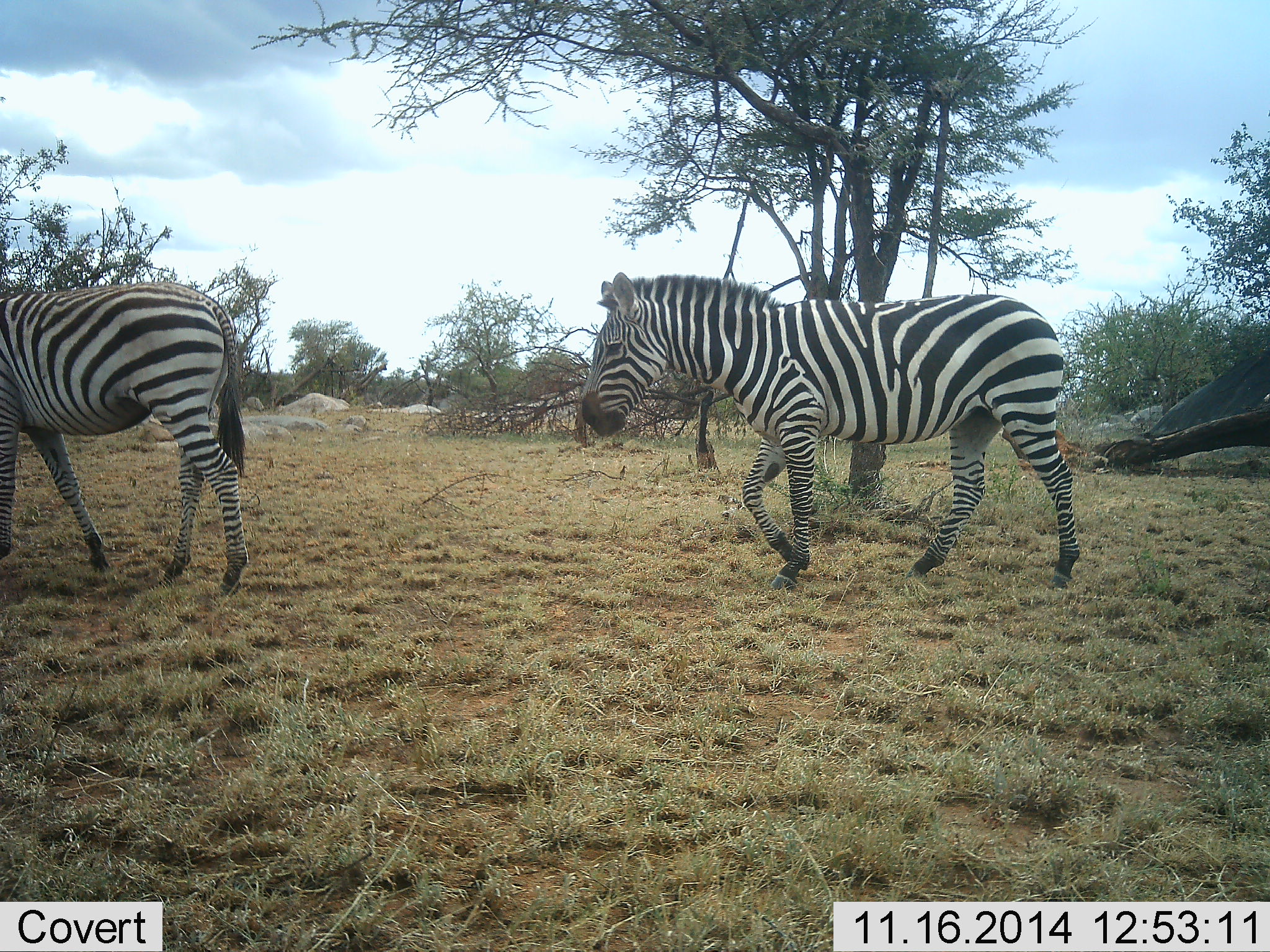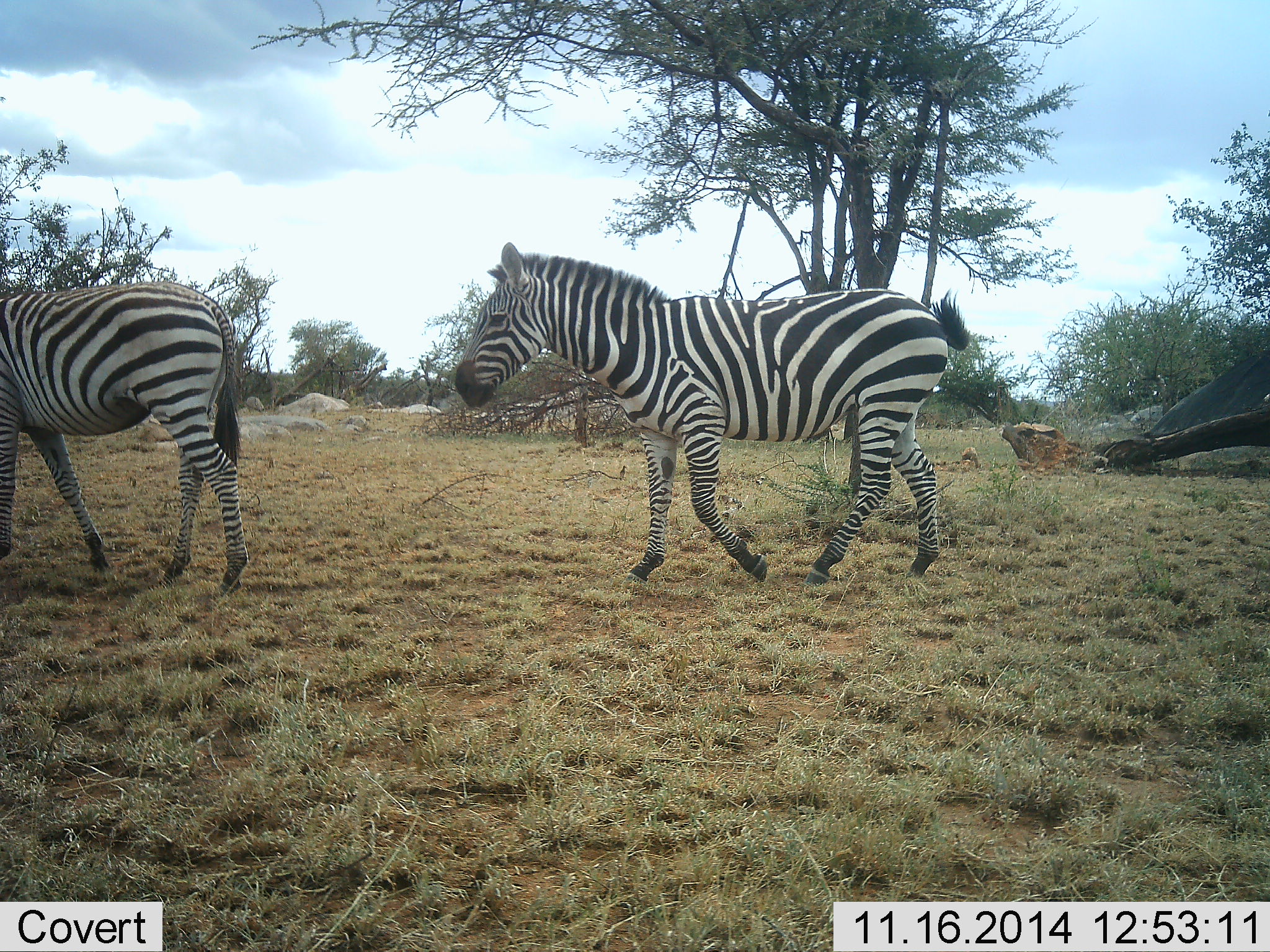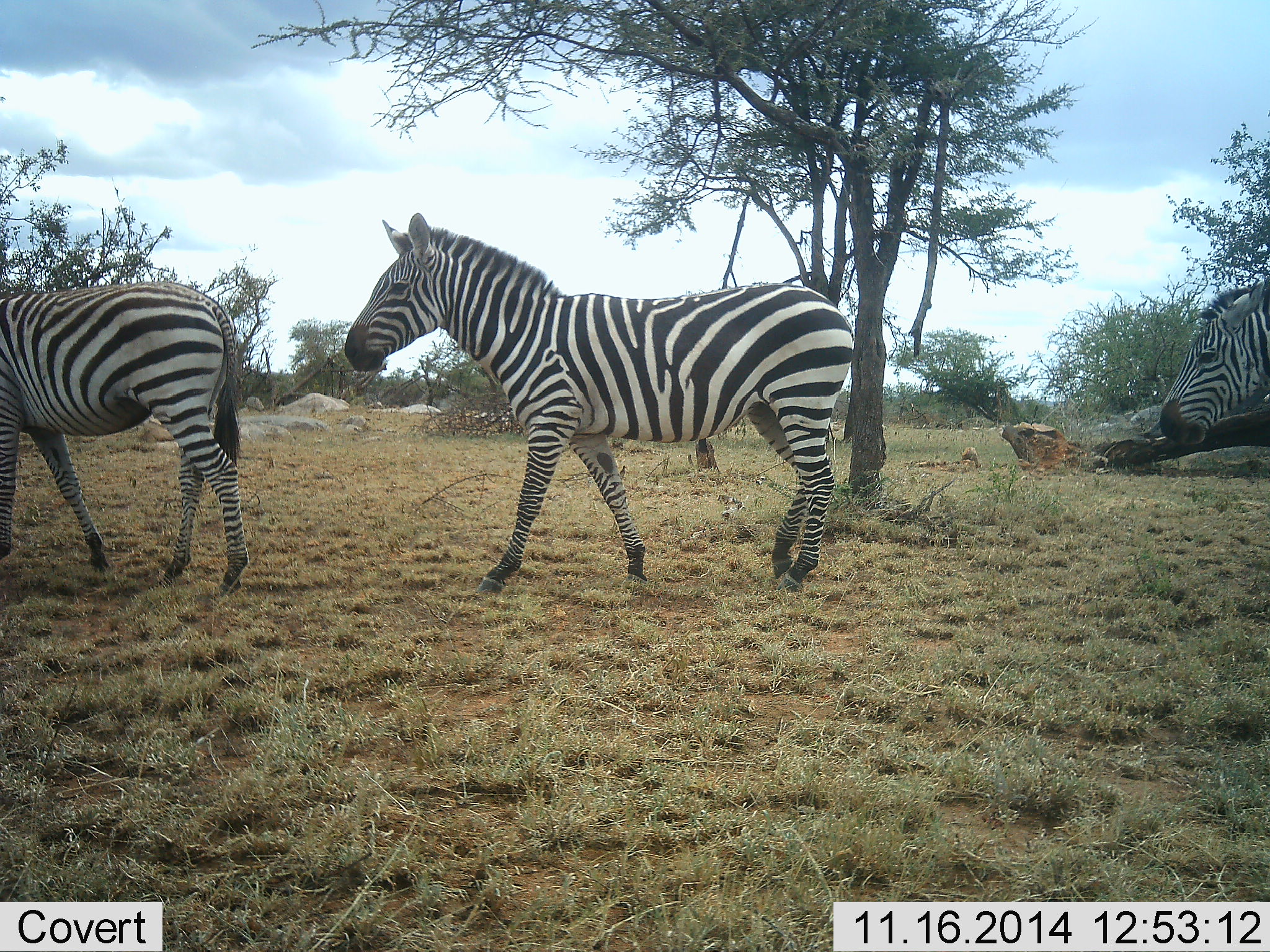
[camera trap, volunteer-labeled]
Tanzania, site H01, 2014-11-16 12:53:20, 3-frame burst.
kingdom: Animalia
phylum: Chordata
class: Mammalia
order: Perissodactyla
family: Equidae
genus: Equus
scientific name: Equus quagga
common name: plains zebra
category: zebra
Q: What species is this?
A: Zebra (plains zebra) (Equus quagga).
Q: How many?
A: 3.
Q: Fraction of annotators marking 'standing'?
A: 40%.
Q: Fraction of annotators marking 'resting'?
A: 0%.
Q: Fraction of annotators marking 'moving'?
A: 100%.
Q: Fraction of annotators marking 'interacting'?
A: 0%.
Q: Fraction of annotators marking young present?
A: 0%.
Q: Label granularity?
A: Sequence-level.